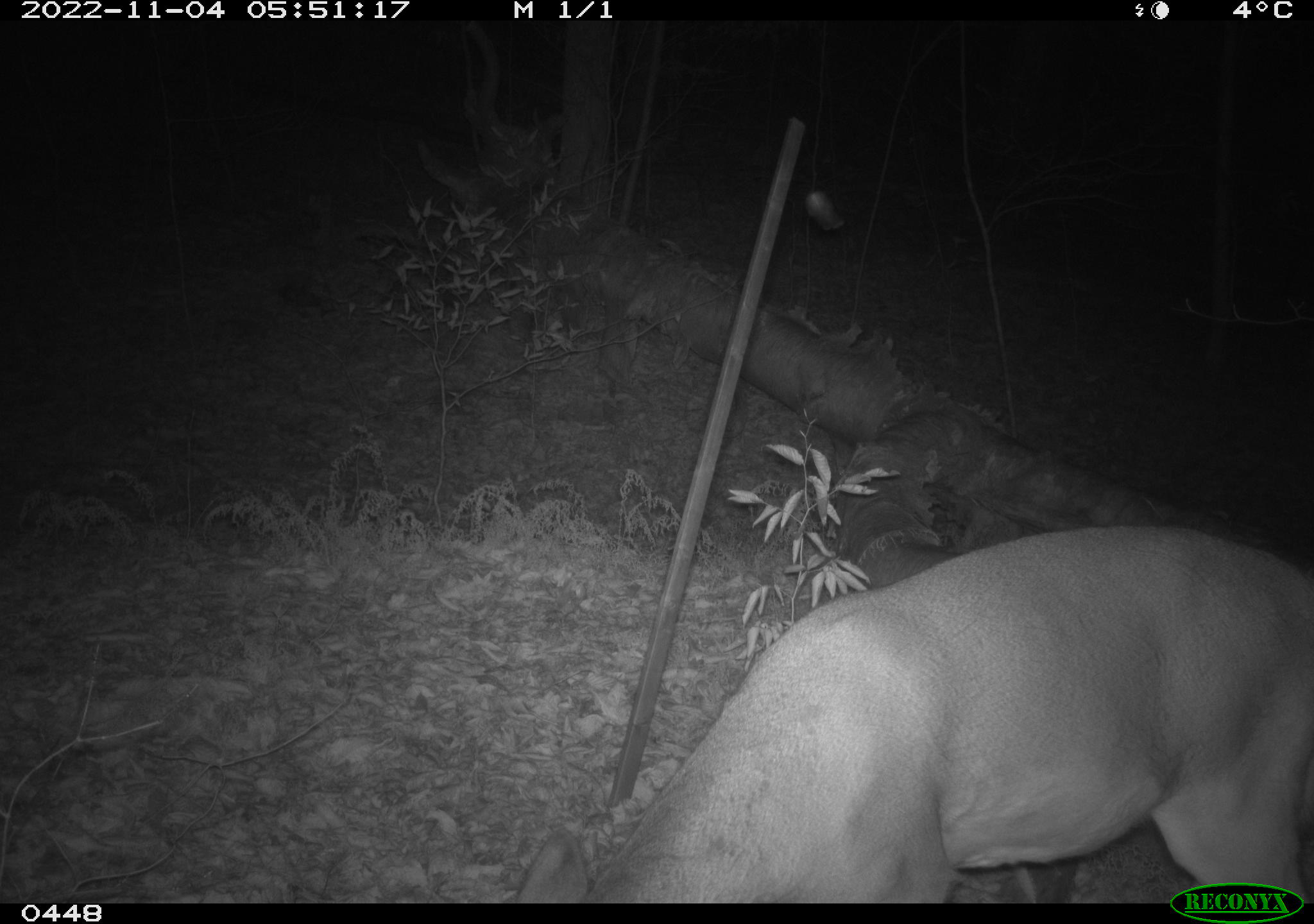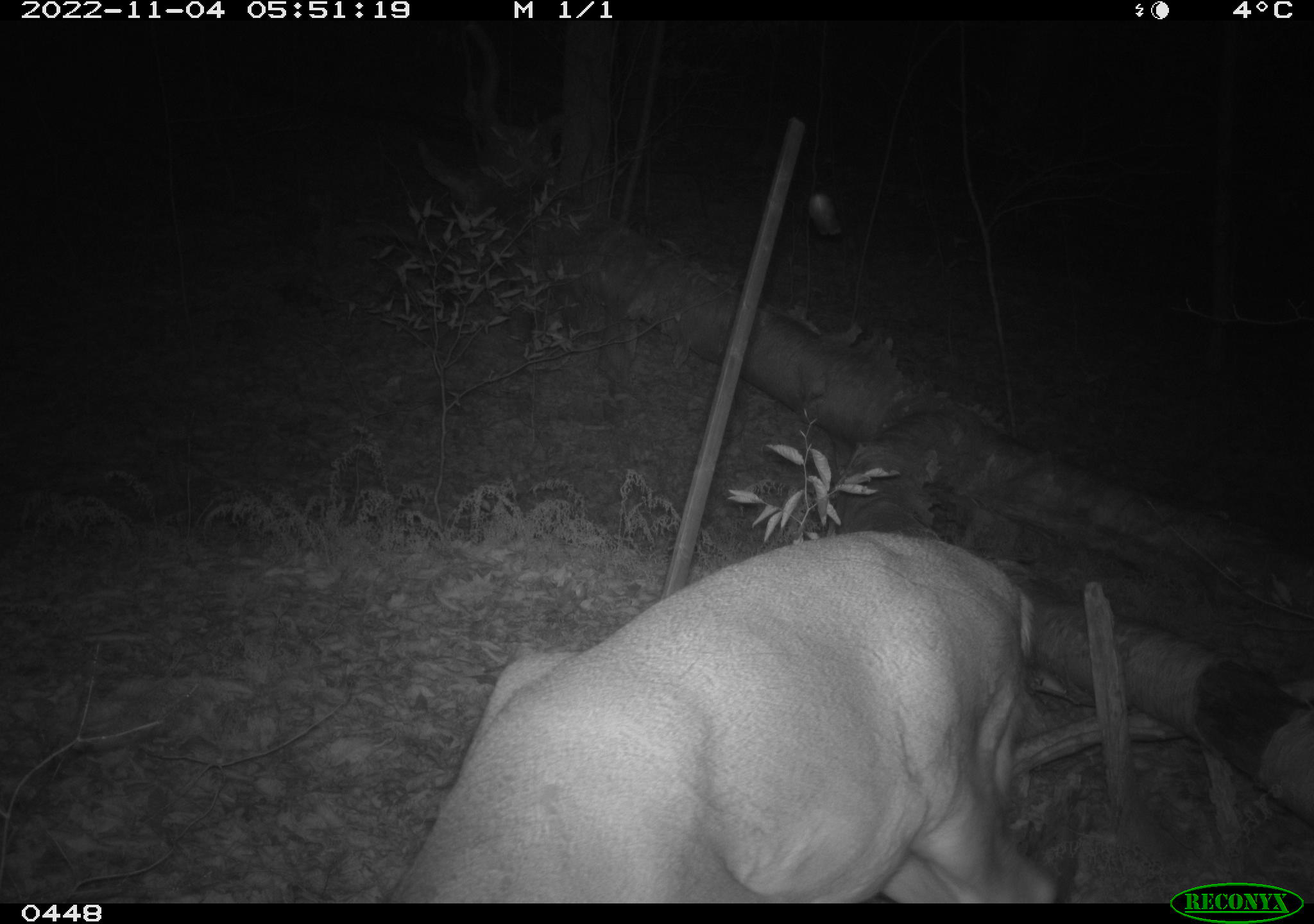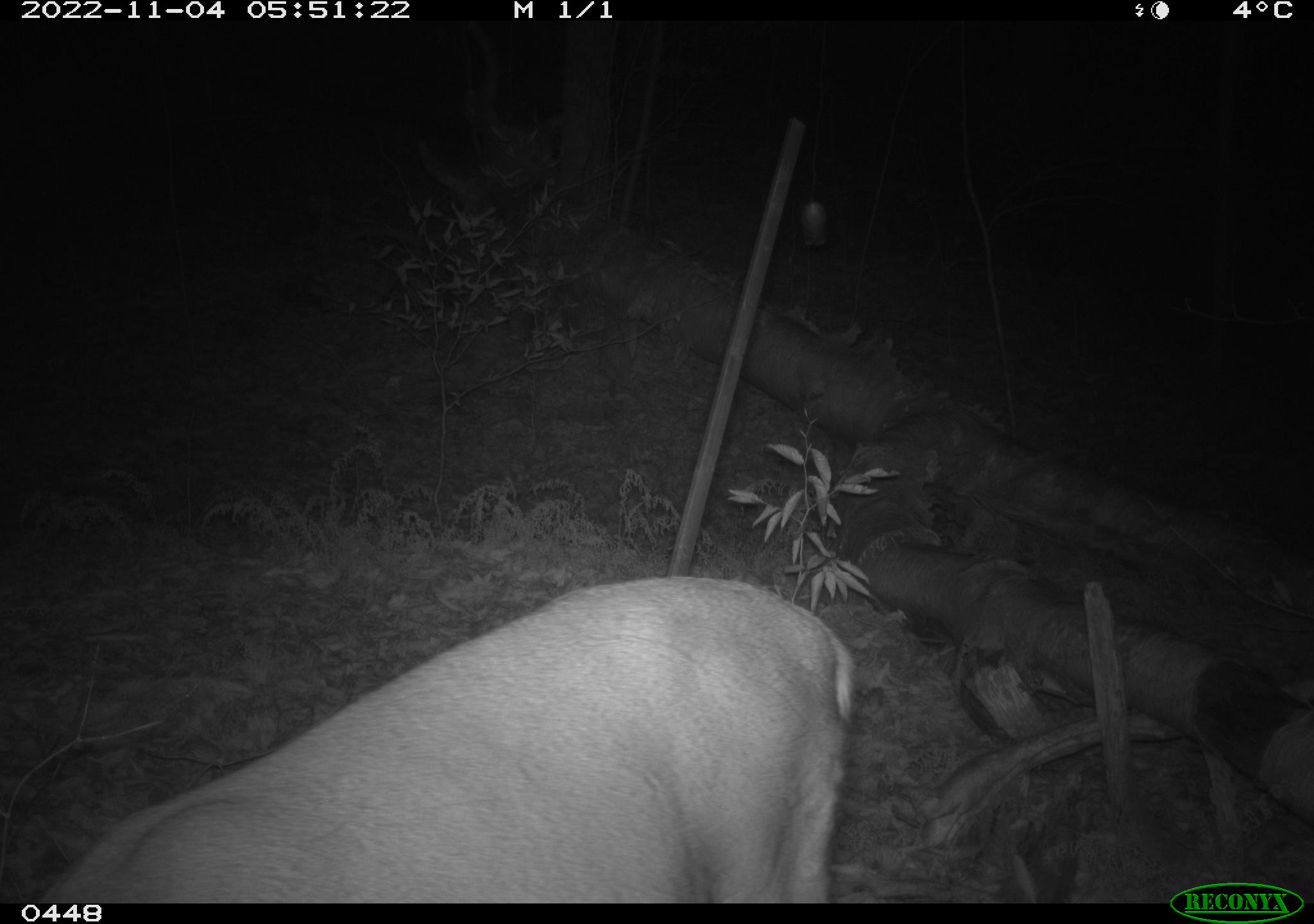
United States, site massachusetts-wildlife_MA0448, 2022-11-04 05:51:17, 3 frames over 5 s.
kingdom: Animalia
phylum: Chordata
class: Mammalia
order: Artiodactyla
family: Cervidae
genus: Odocoileus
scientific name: Odocoileus virginianus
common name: white-tailed deer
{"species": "white-tailed deer (Odocoileus virginianus)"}